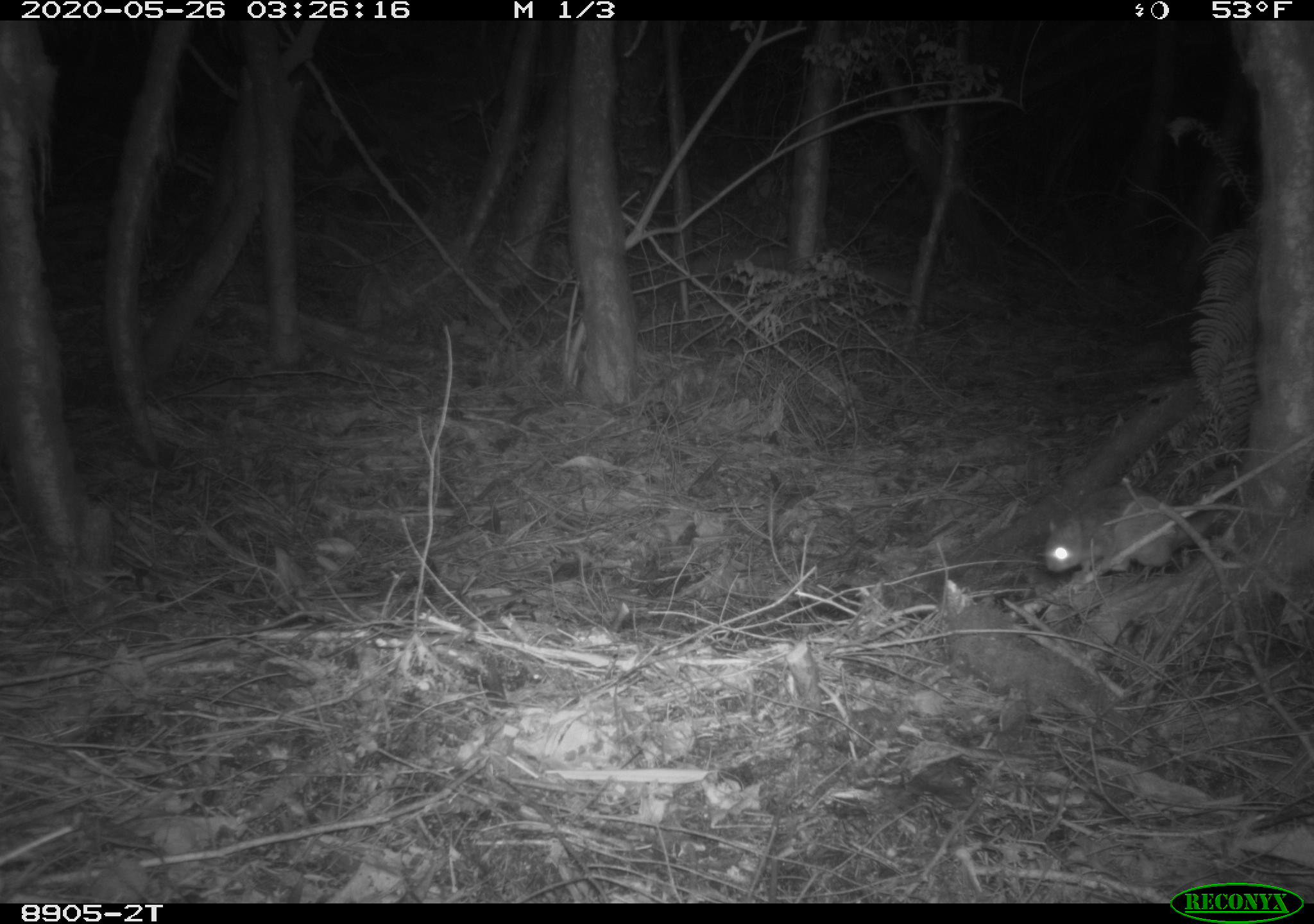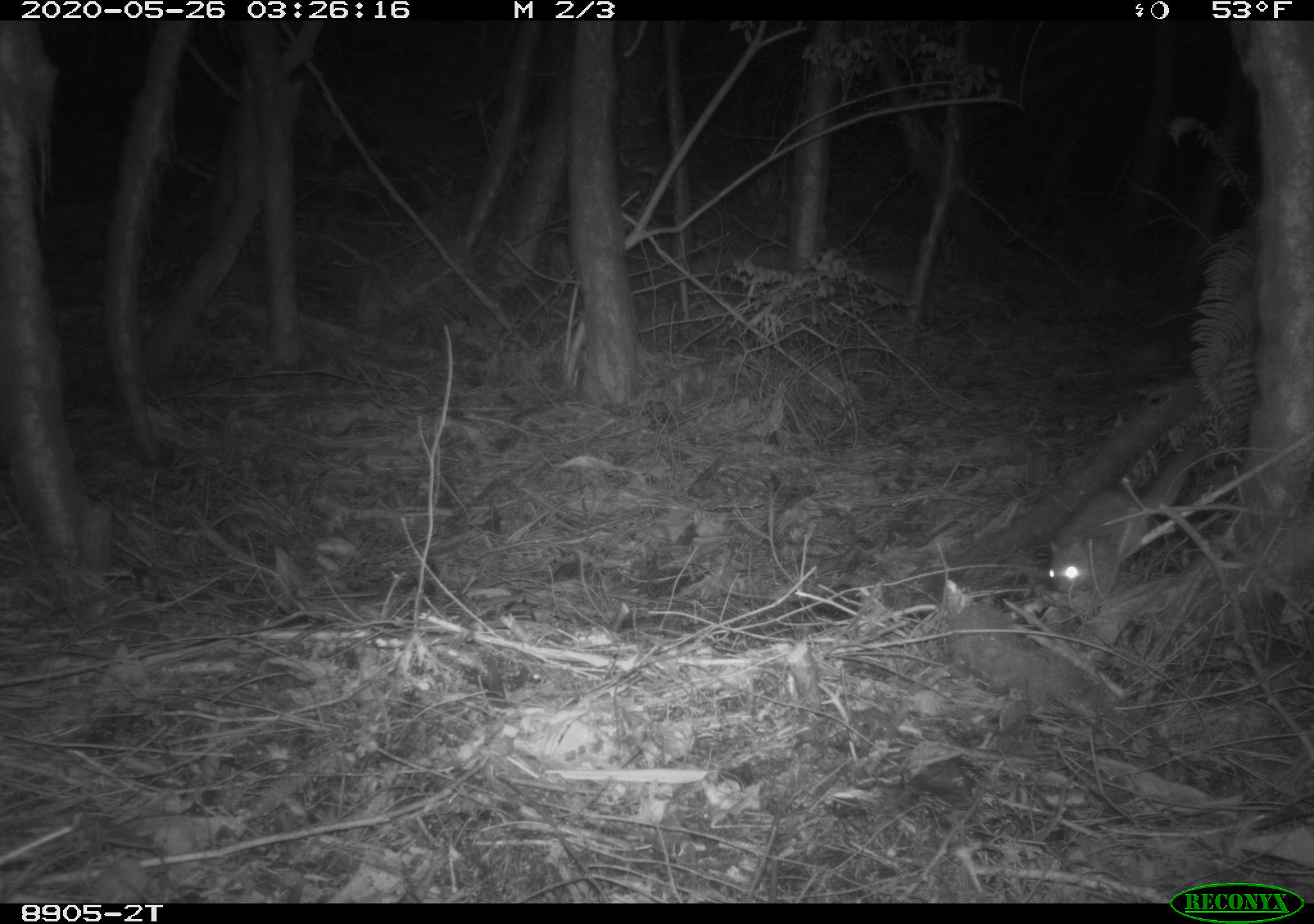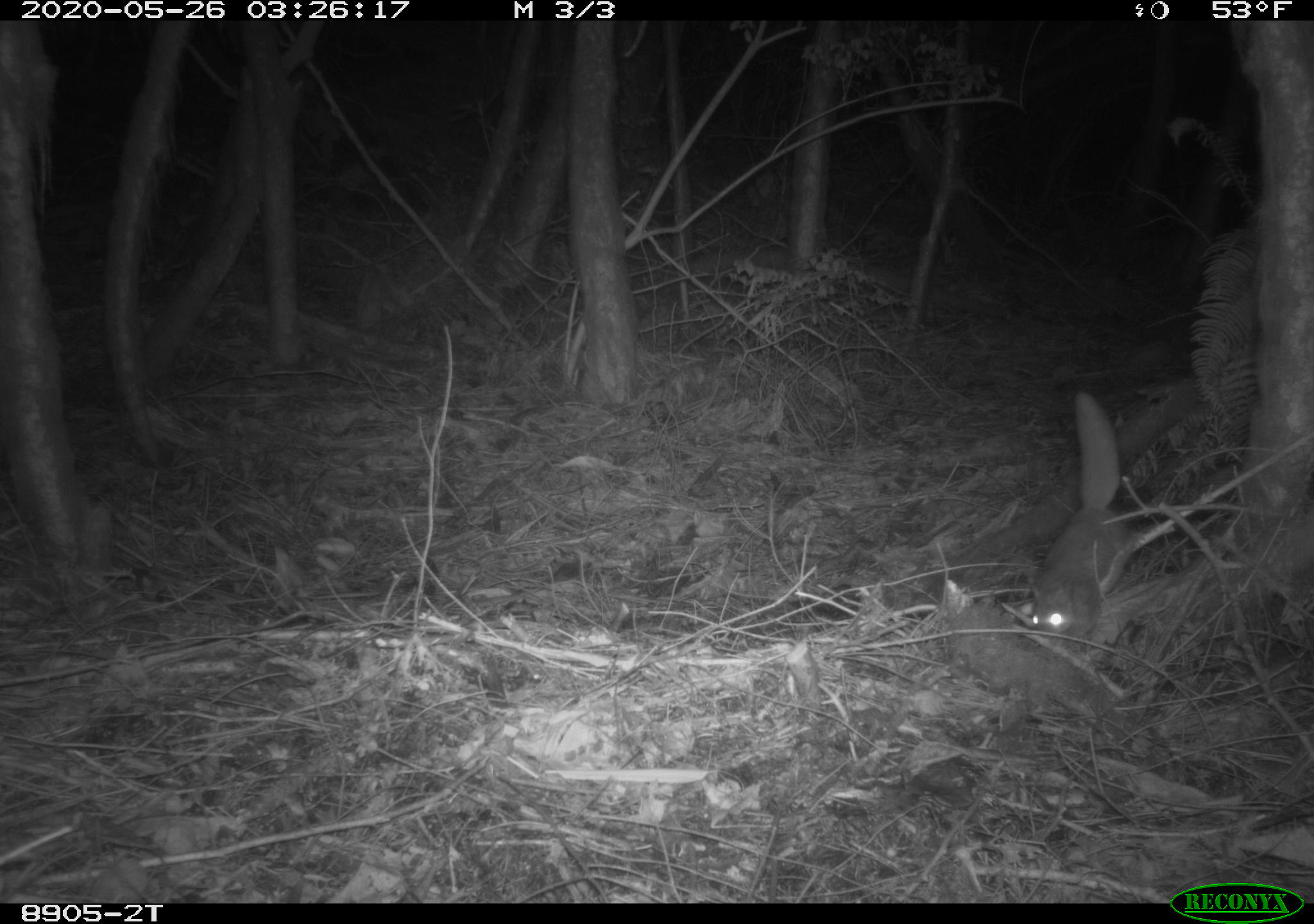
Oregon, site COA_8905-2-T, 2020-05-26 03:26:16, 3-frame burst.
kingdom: Animalia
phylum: Chordata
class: Mammalia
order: Rodentia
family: Sciuridae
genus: Glaucomys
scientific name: Glaucomys oregonensis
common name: humboldt's flying squirrel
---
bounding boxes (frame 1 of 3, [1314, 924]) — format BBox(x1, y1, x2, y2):
humboldt's flying squirrel: BBox(1028, 472, 1225, 590)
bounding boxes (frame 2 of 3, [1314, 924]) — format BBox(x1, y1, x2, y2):
humboldt's flying squirrel: BBox(1033, 430, 1210, 610)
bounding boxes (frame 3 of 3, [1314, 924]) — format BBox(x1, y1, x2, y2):
humboldt's flying squirrel: BBox(1018, 377, 1152, 651)